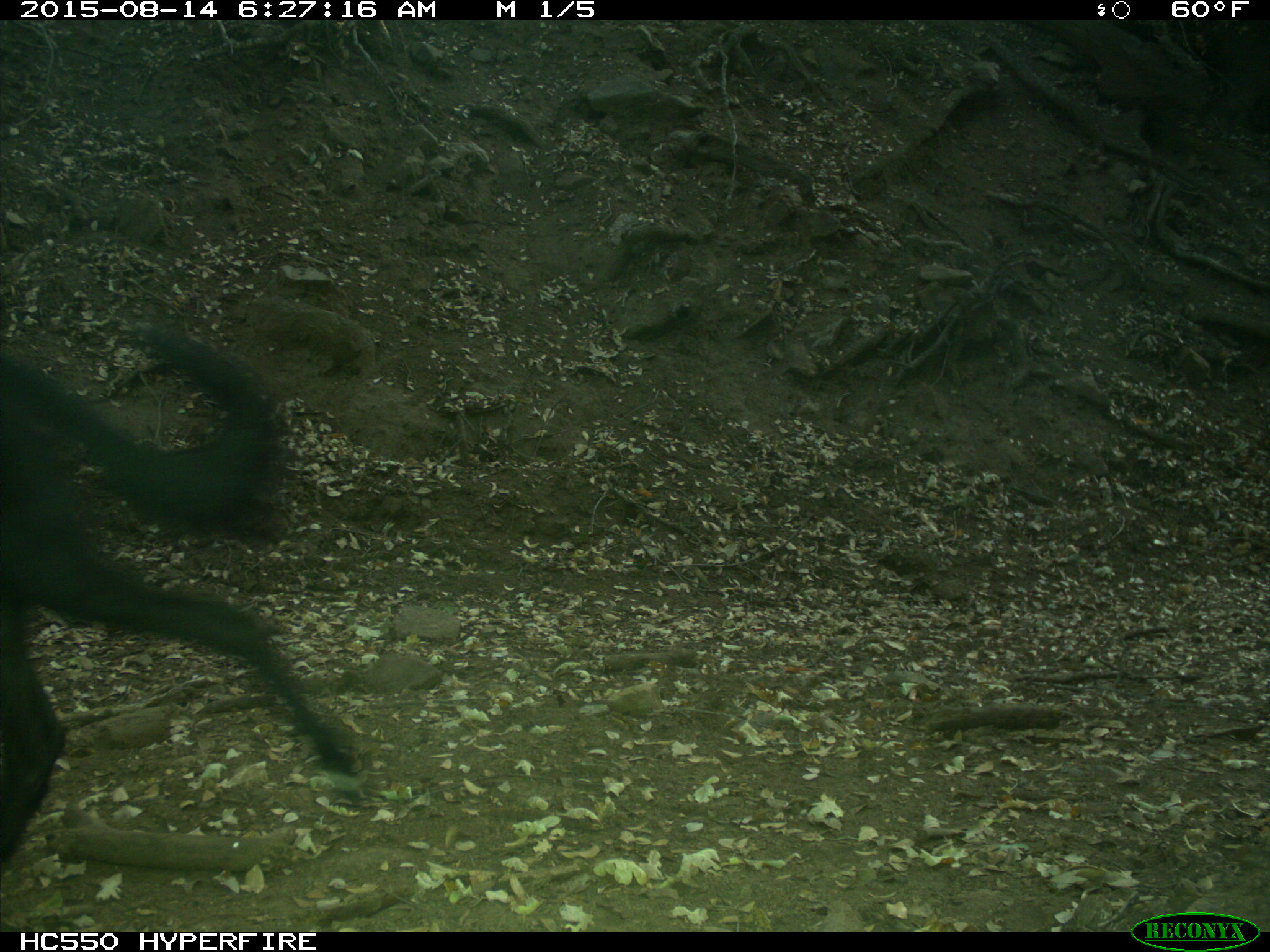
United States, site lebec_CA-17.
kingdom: Animalia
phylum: Chordata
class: Mammalia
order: Carnivora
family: Canidae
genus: Canis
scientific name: Canis familiaris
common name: domestic dog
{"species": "Canis familiaris (domestic dog)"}